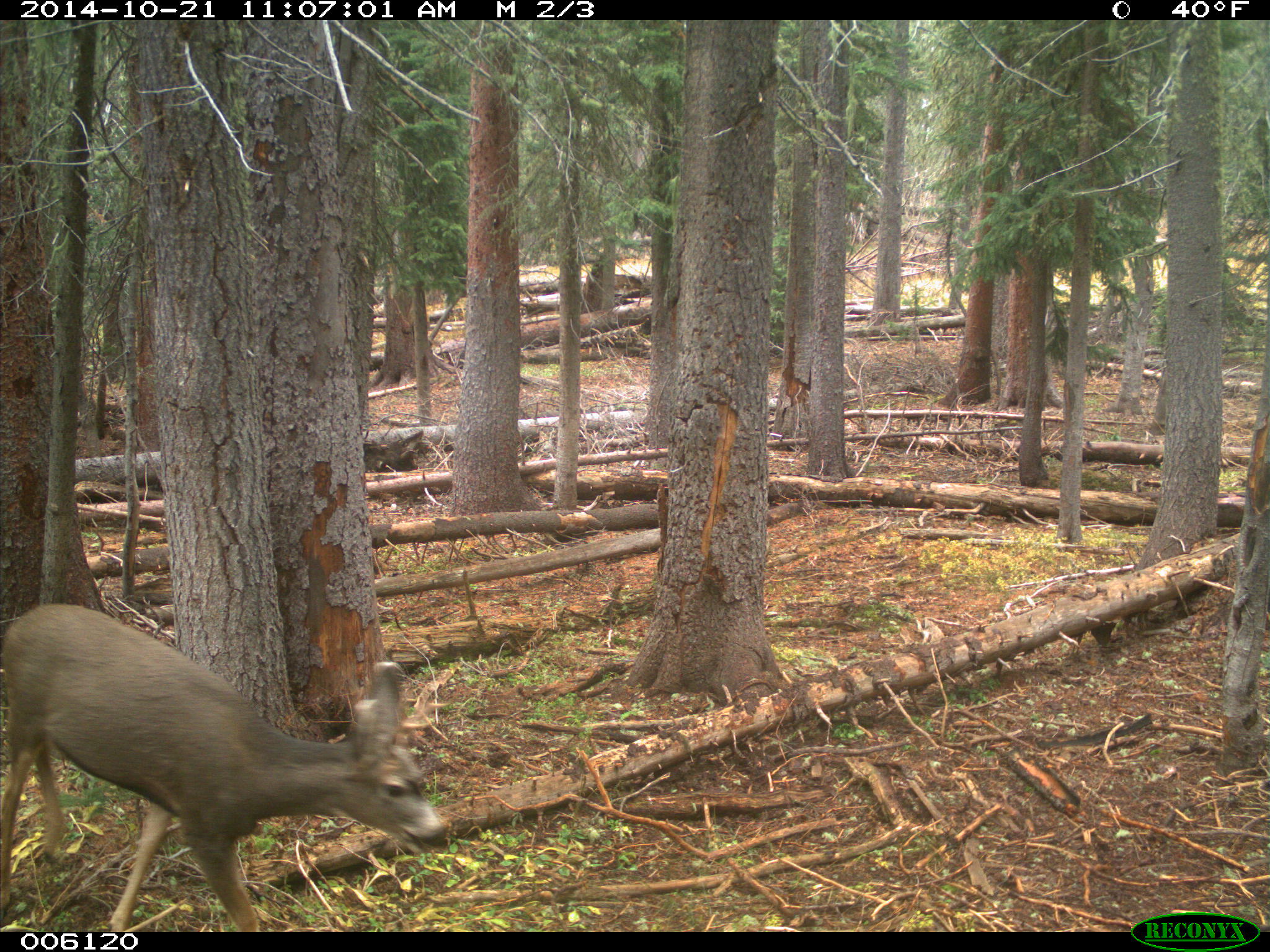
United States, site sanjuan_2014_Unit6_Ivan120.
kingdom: Animalia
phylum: Chordata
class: Mammalia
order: Artiodactyla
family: Cervidae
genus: Odocoileus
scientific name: Odocoileus hemionus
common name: mule deer